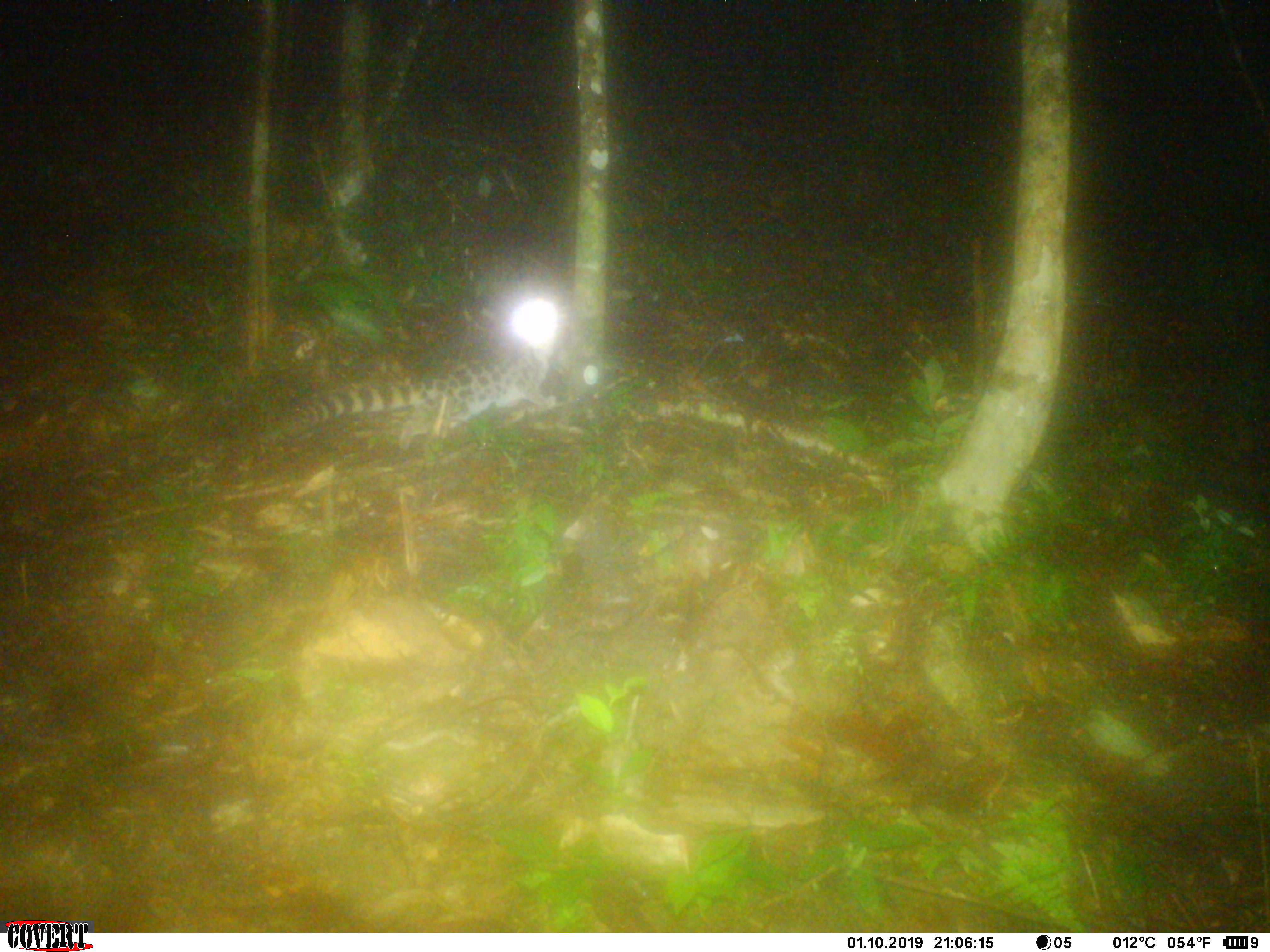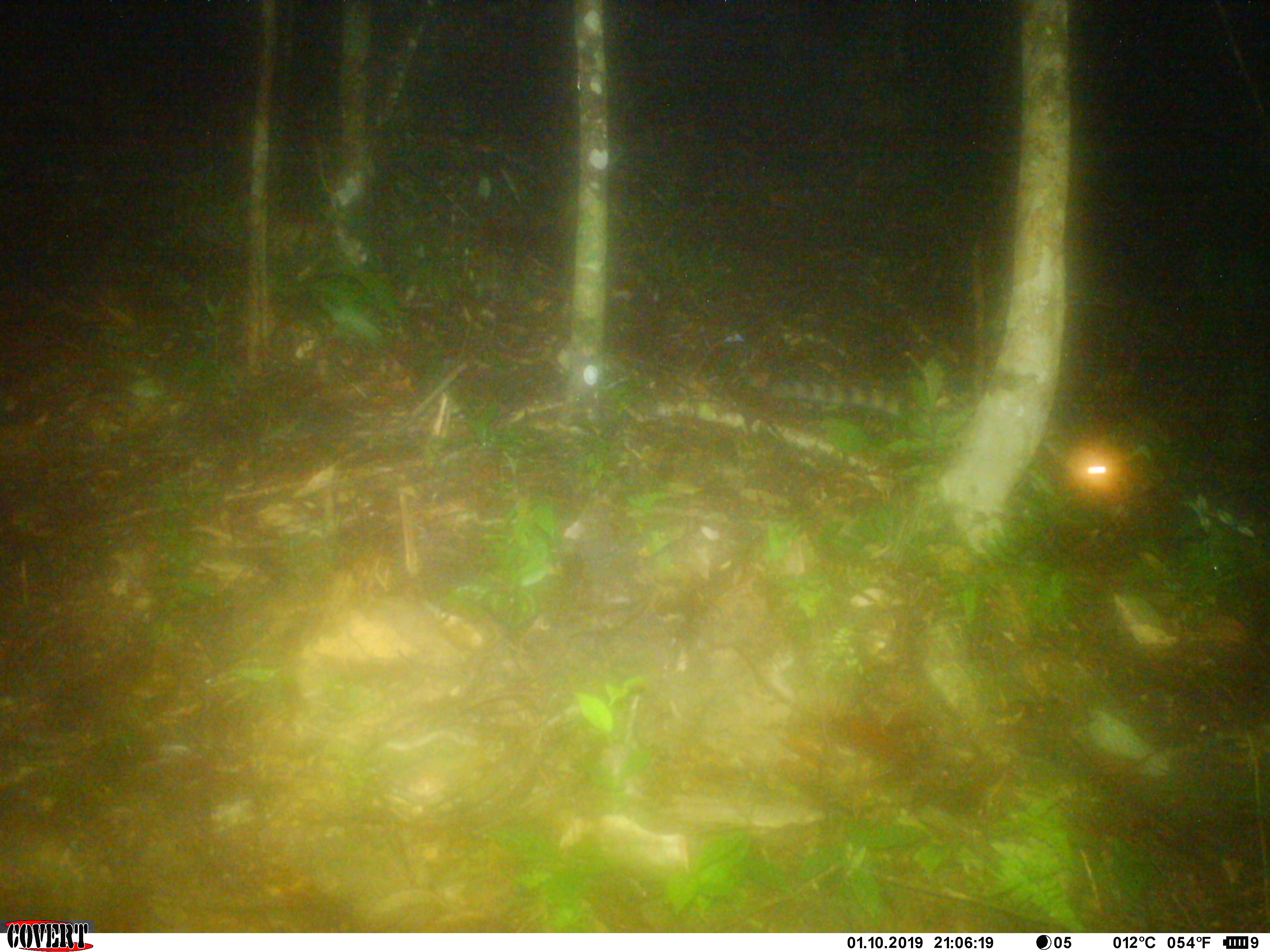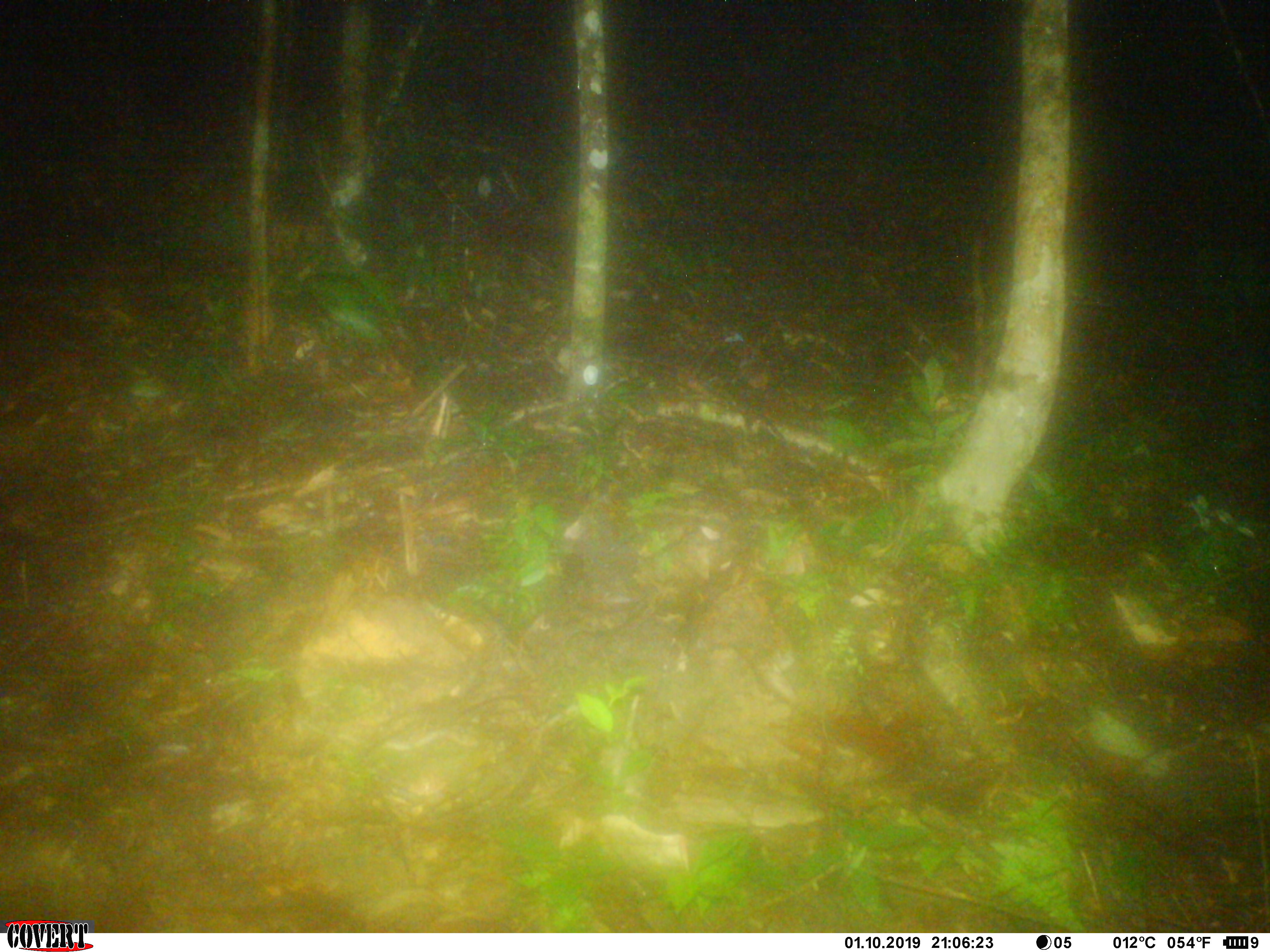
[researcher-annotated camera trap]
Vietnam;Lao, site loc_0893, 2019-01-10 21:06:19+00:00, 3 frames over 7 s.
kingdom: Animalia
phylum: Chordata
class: Mammalia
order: Carnivora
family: Prionodontidae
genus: Prionodon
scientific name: Prionodon pardicolor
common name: spotted linsang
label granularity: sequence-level